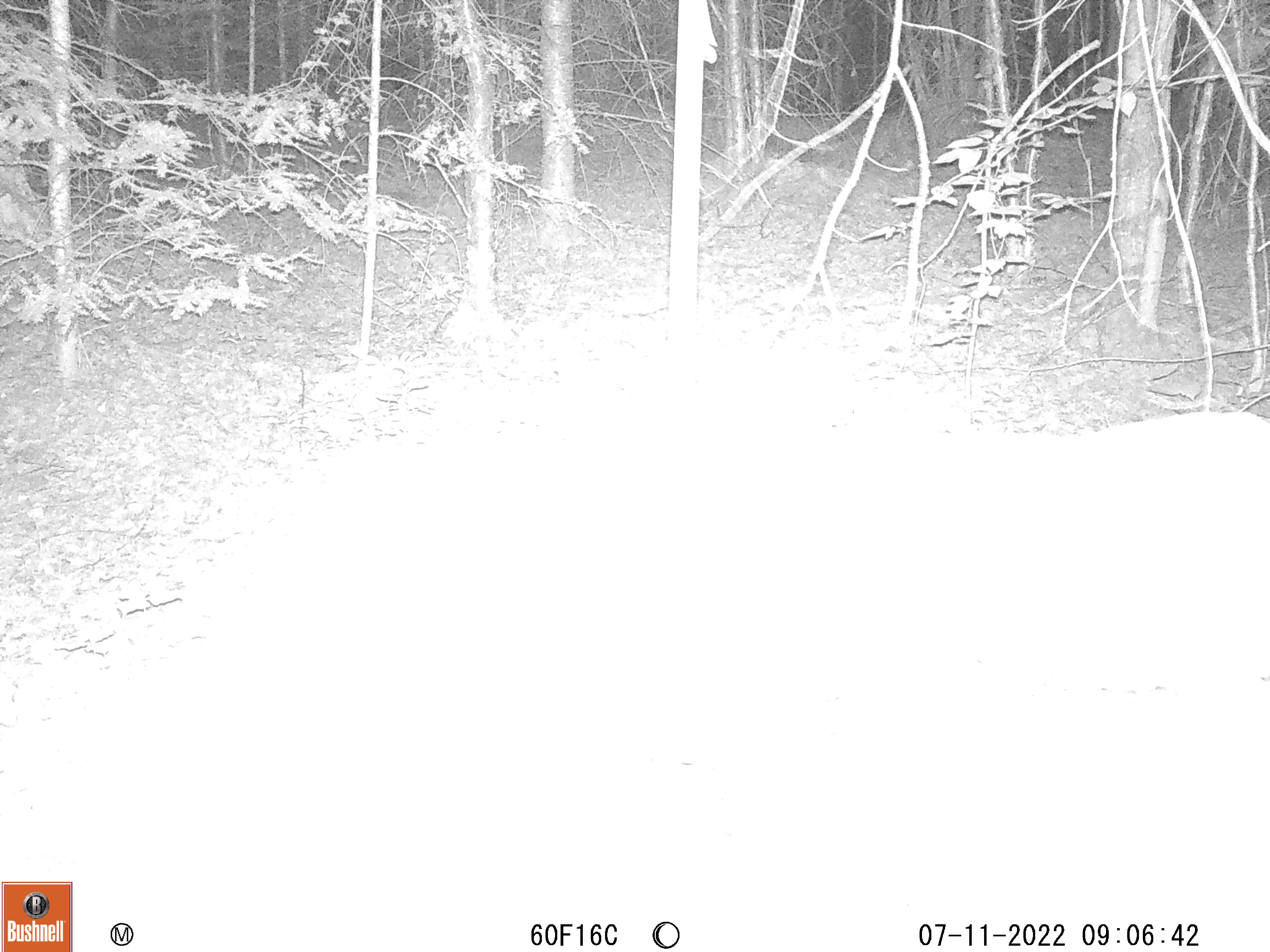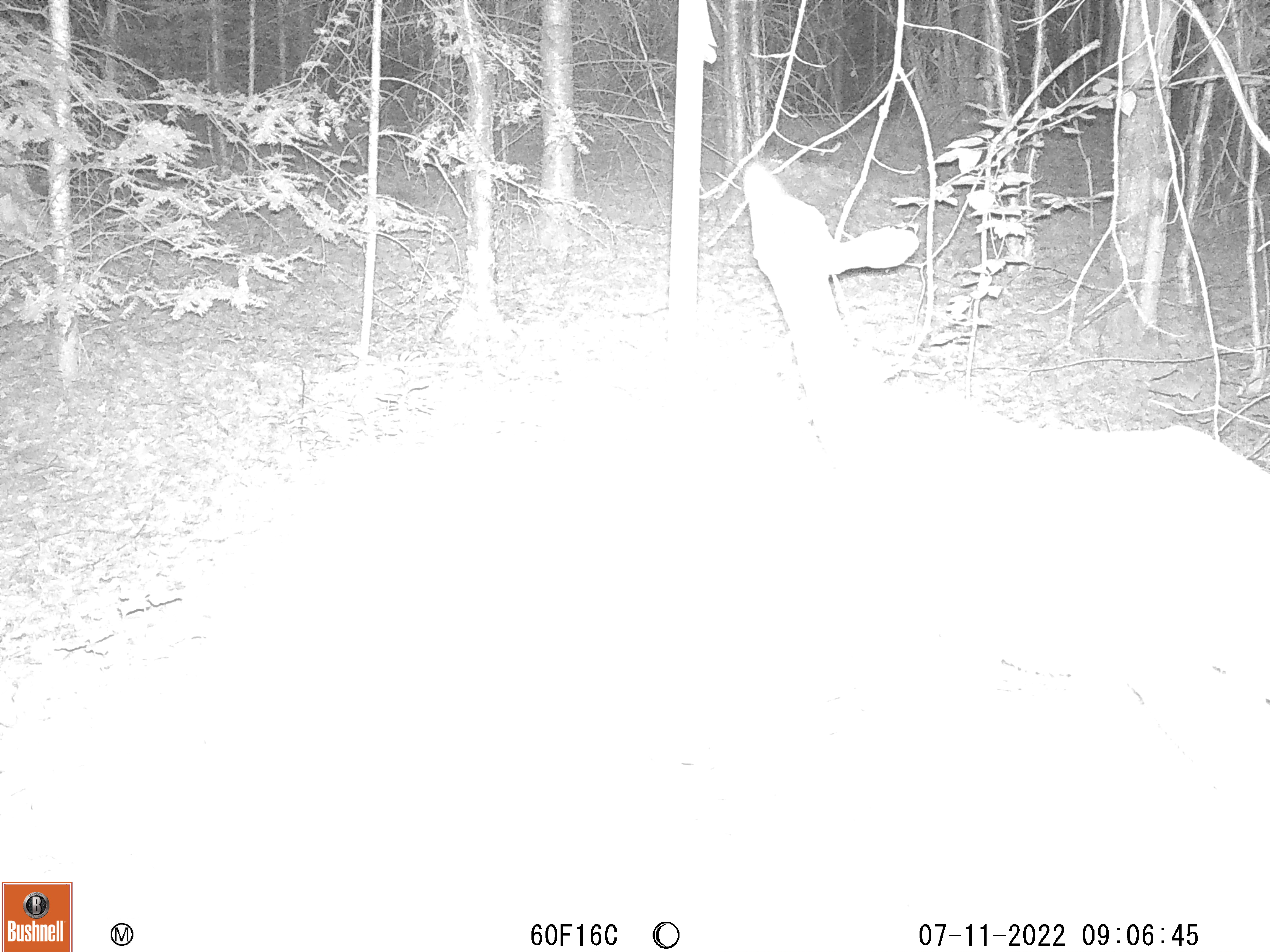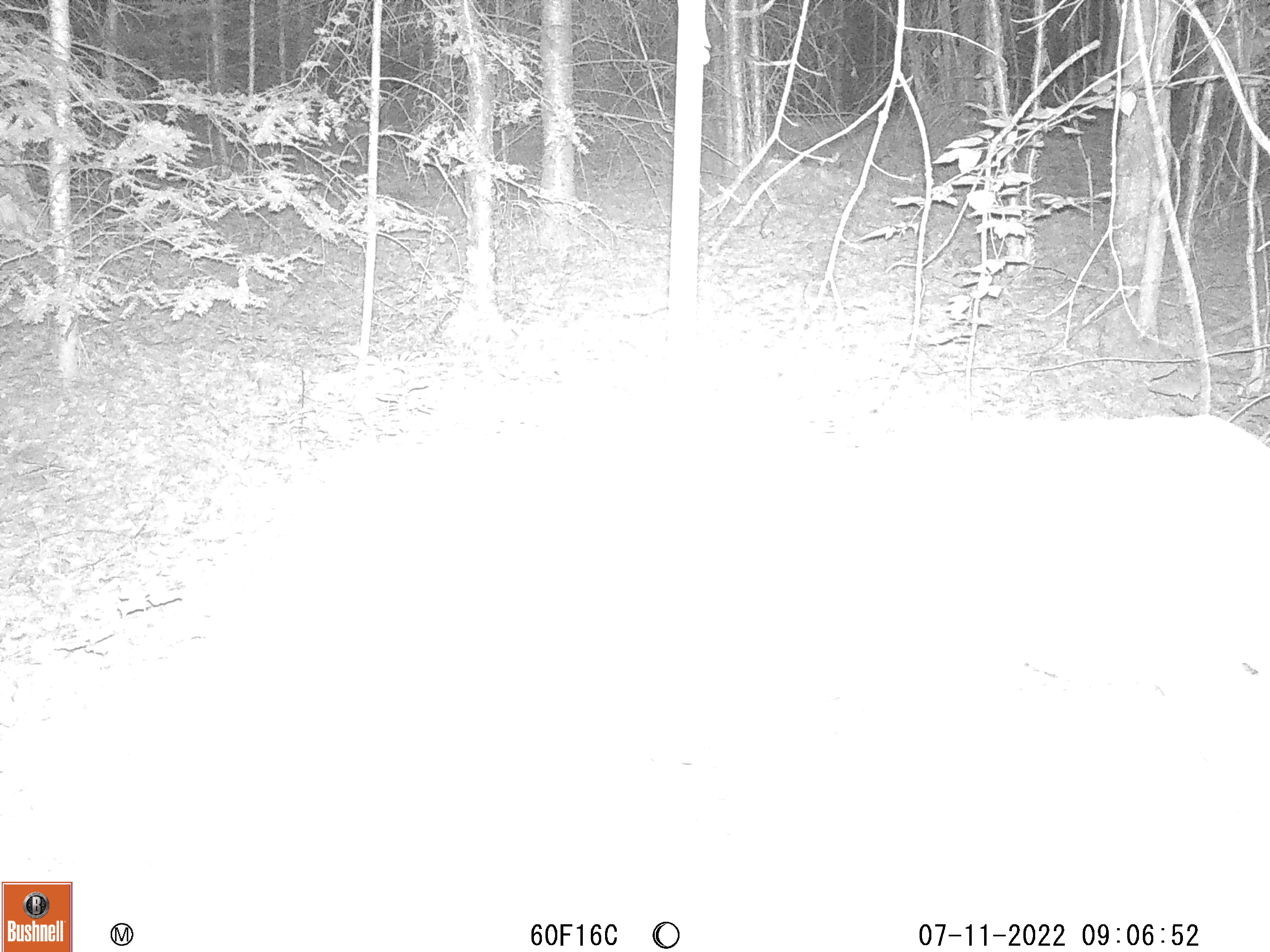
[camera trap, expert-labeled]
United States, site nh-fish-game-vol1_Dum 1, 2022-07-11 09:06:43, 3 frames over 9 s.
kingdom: Animalia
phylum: Chordata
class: Mammalia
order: Artiodactyla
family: Cervidae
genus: Odocoileus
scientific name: Odocoileus virginianus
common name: white-tailed deer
White-tailed deer (Odocoileus virginianus).